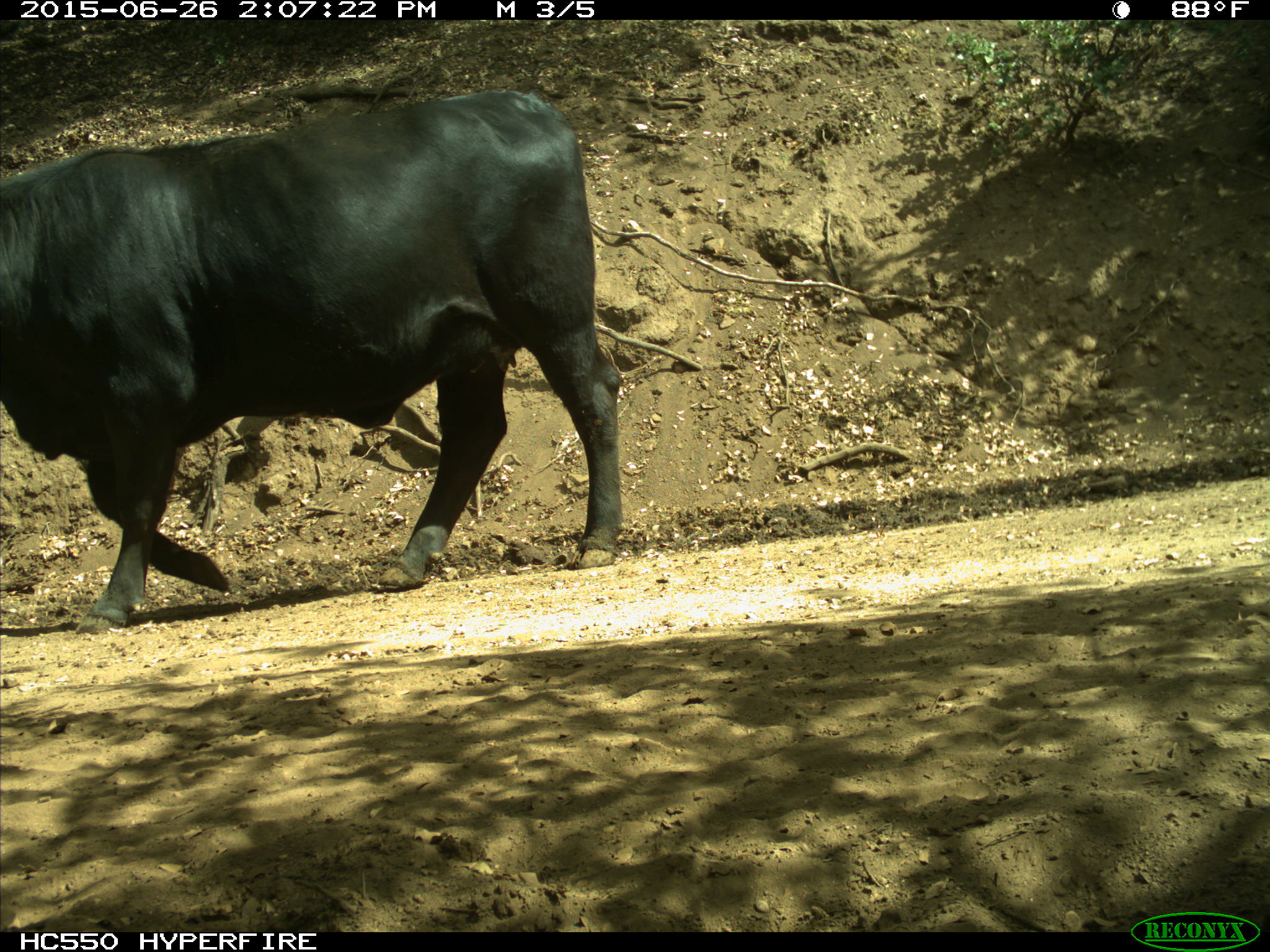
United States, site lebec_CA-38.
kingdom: Animalia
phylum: Chordata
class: Mammalia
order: Artiodactyla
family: Bovidae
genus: Bos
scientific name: Bos taurus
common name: domestic cow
Bos taurus (domestic cow).